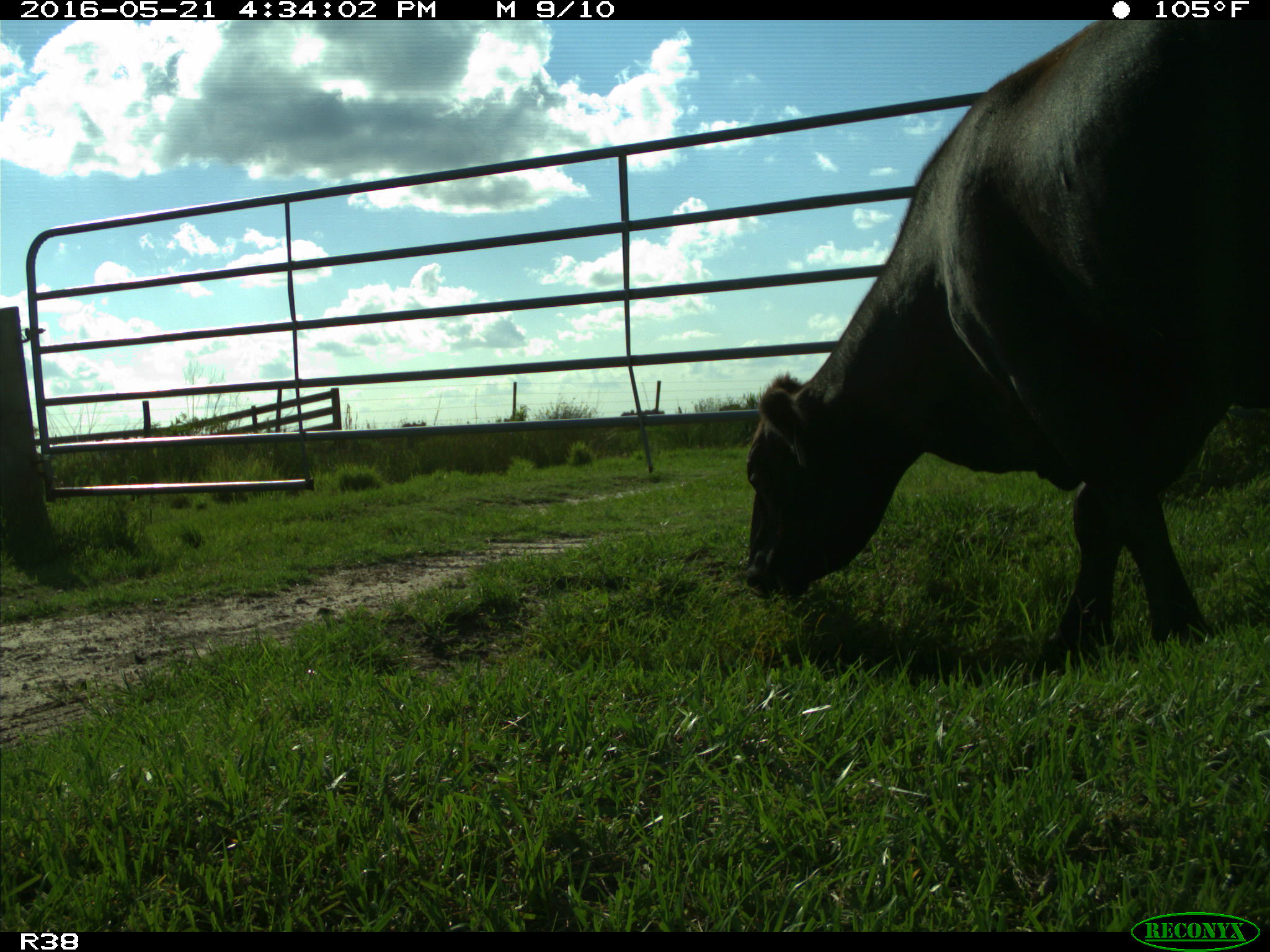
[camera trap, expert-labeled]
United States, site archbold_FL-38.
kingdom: Animalia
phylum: Chordata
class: Mammalia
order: Artiodactyla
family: Bovidae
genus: Bos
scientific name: Bos taurus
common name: domestic cow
Bos taurus (domestic cow).